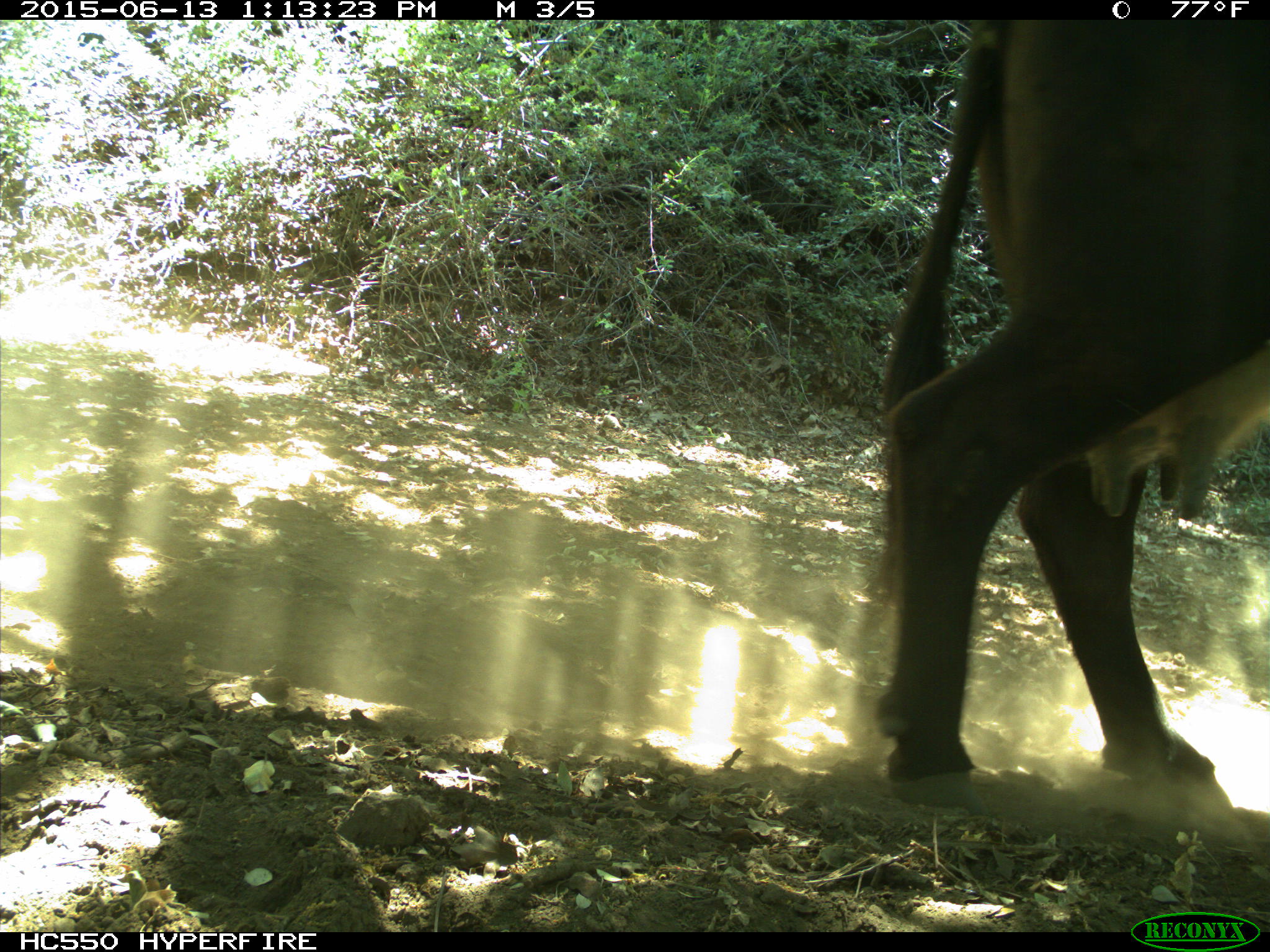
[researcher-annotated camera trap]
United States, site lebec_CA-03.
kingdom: Animalia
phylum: Chordata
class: Mammalia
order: Artiodactyla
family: Bovidae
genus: Bos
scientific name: Bos taurus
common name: domestic cow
Bos taurus (domestic cow).